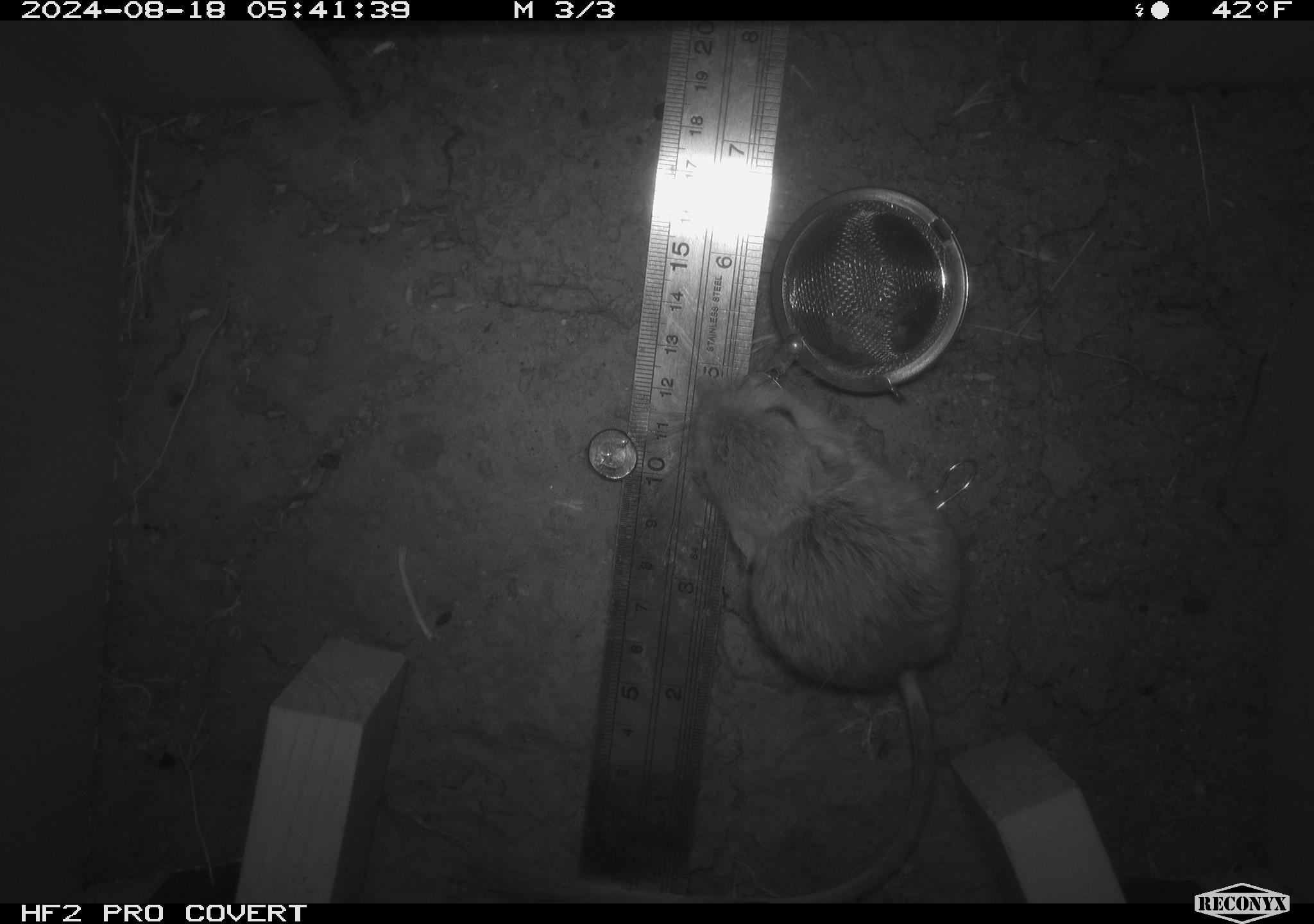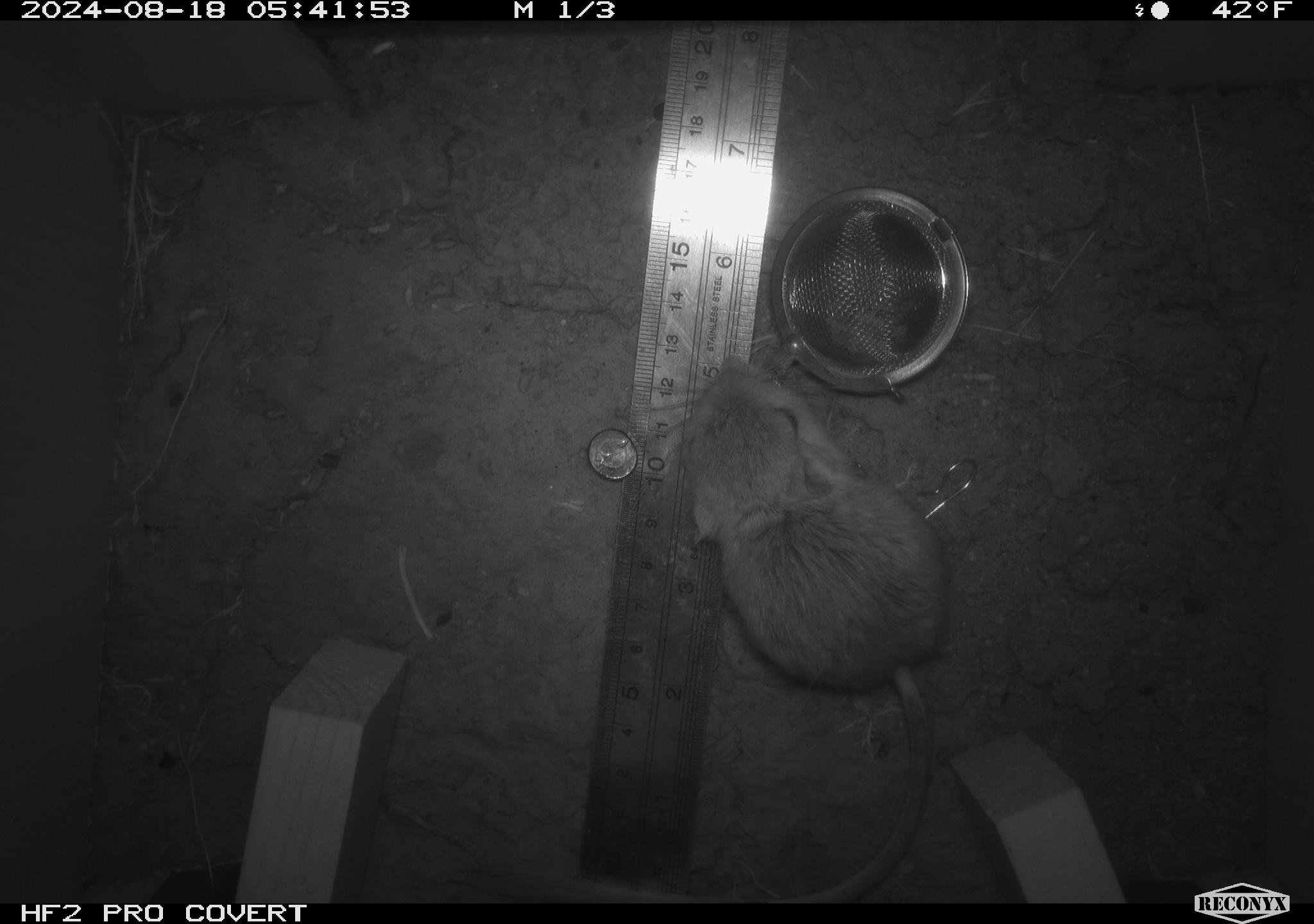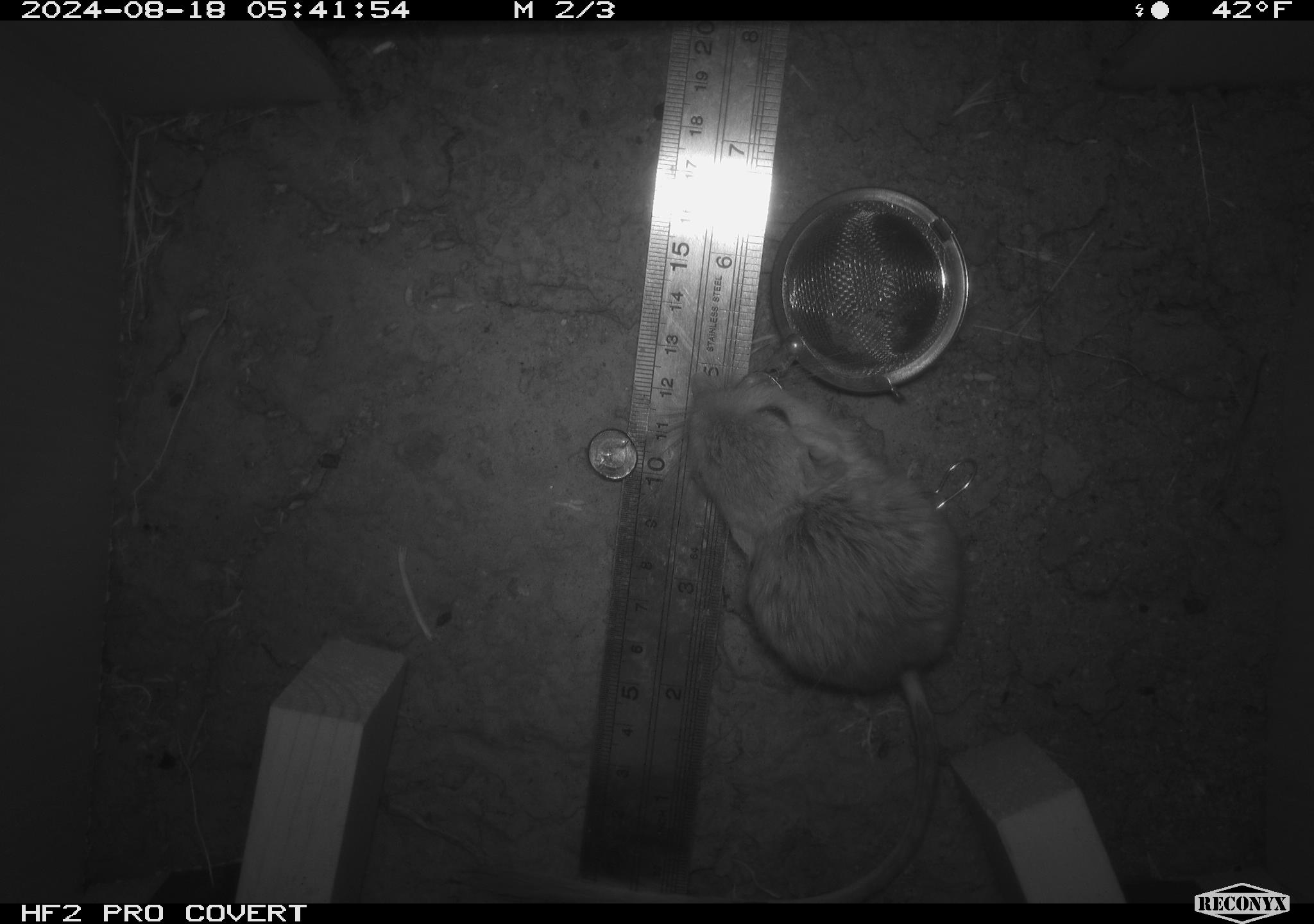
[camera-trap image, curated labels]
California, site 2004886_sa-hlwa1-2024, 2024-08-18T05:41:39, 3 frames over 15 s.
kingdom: Animalia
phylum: Chordata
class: Mammalia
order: Rodentia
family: Heteromyidae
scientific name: Heteromyidae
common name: kangaroo rats and pocket mice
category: heteromyidae family